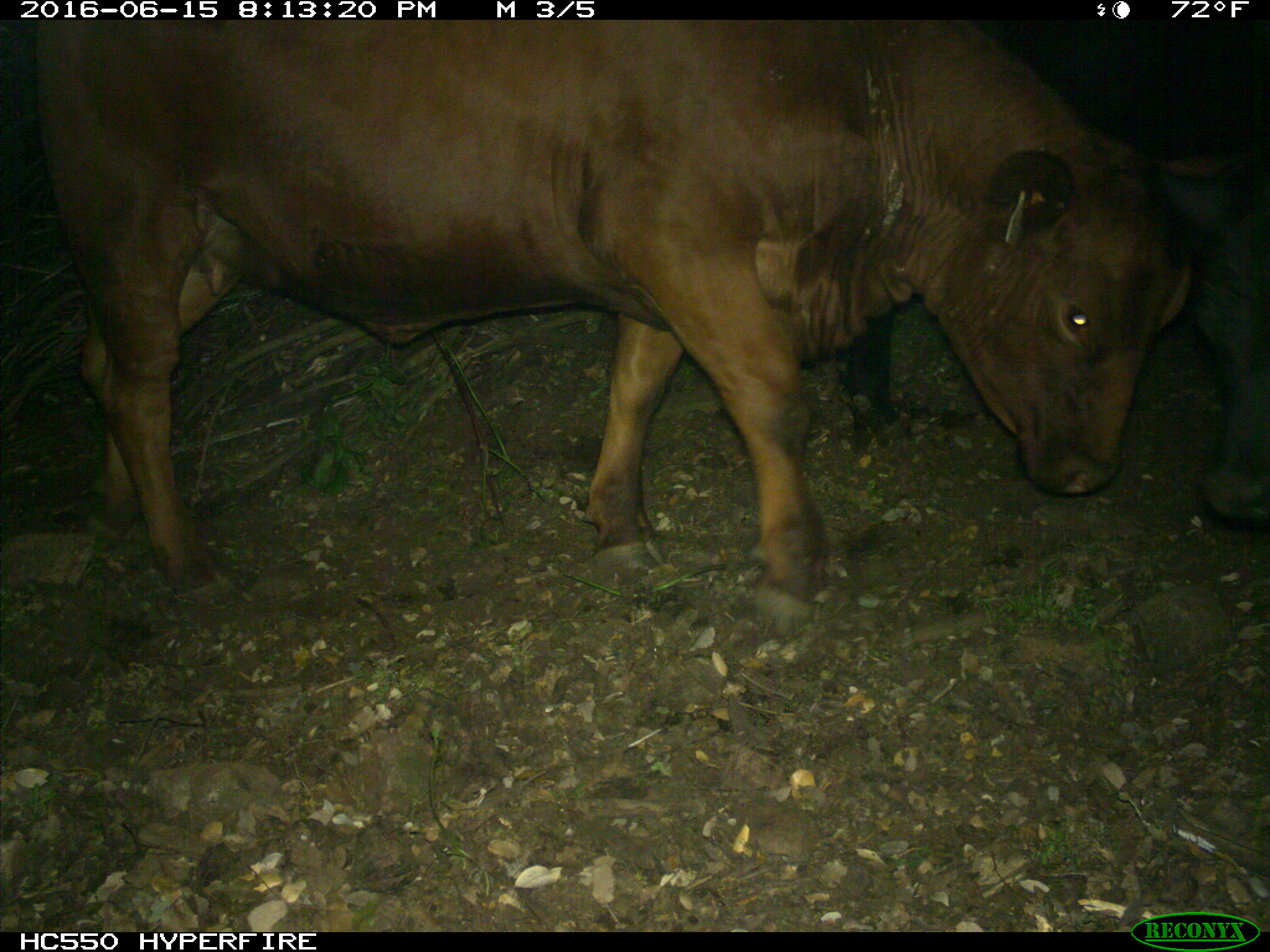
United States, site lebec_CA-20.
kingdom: Animalia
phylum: Chordata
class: Mammalia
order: Artiodactyla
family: Bovidae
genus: Bos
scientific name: Bos taurus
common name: domestic cow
Bos taurus (domestic cow).